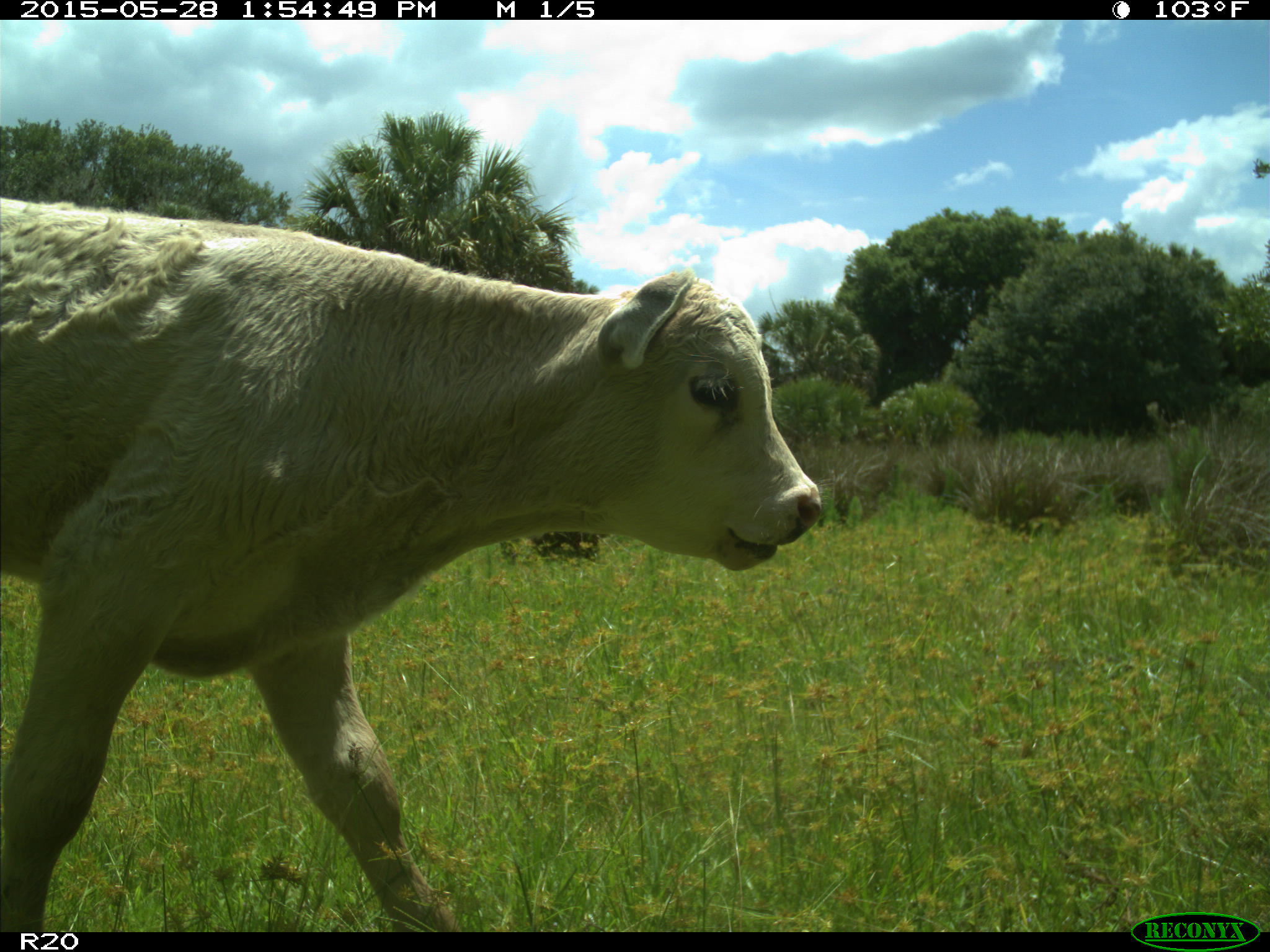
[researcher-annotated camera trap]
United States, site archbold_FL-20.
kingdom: Animalia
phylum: Chordata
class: Mammalia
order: Artiodactyla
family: Bovidae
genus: Bos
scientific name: Bos taurus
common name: domestic cow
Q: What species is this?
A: Bos taurus (domestic cow).